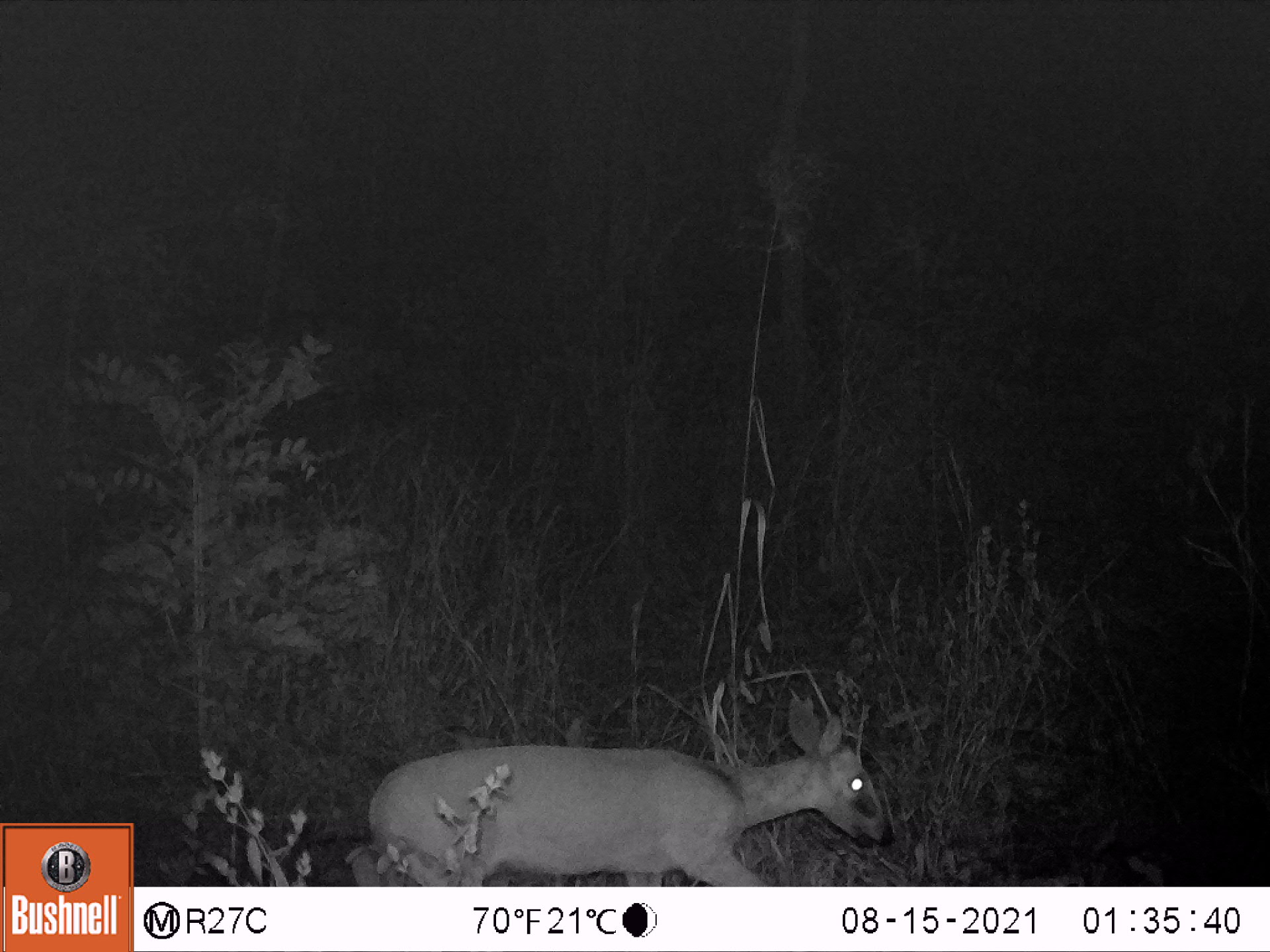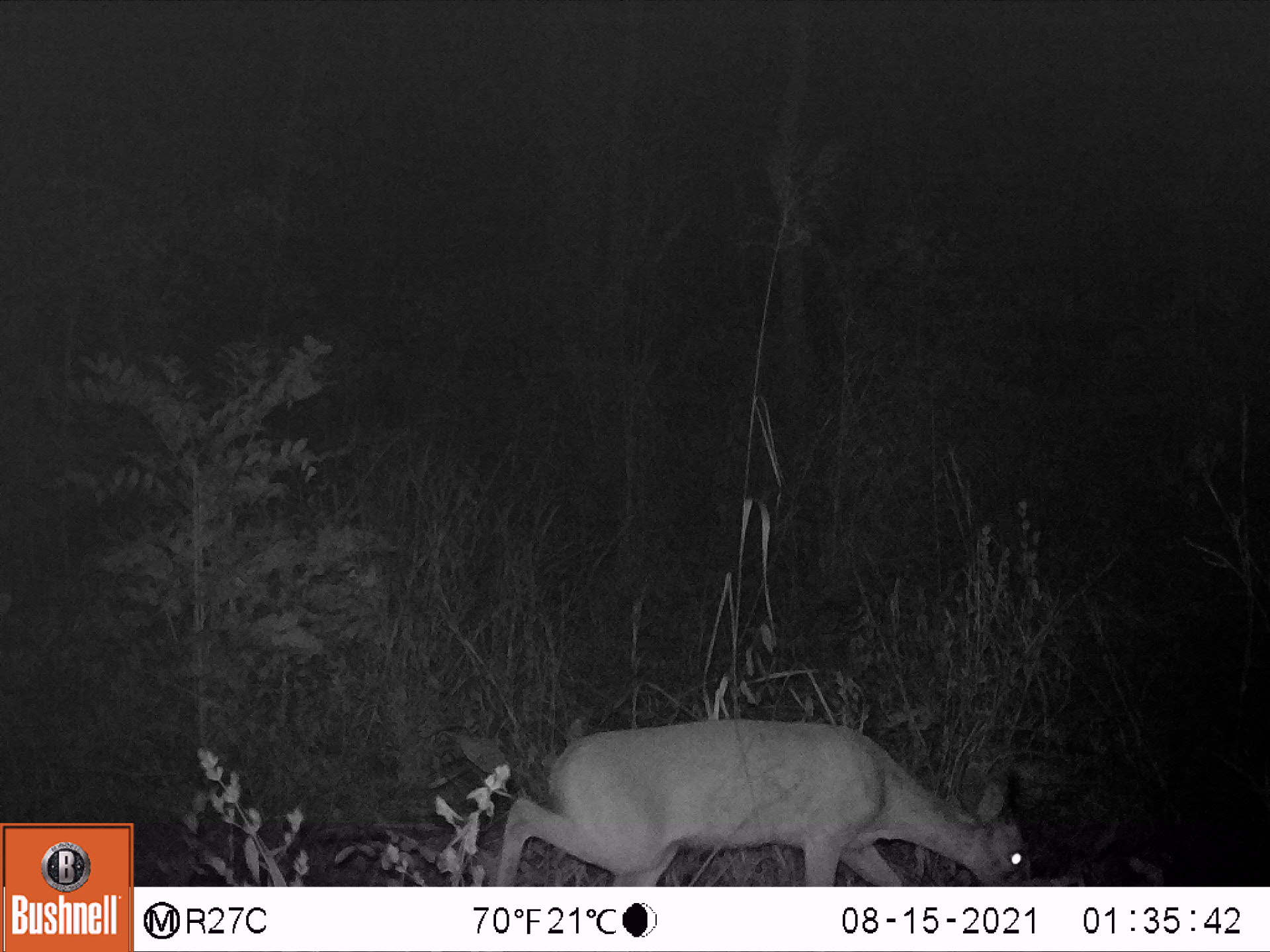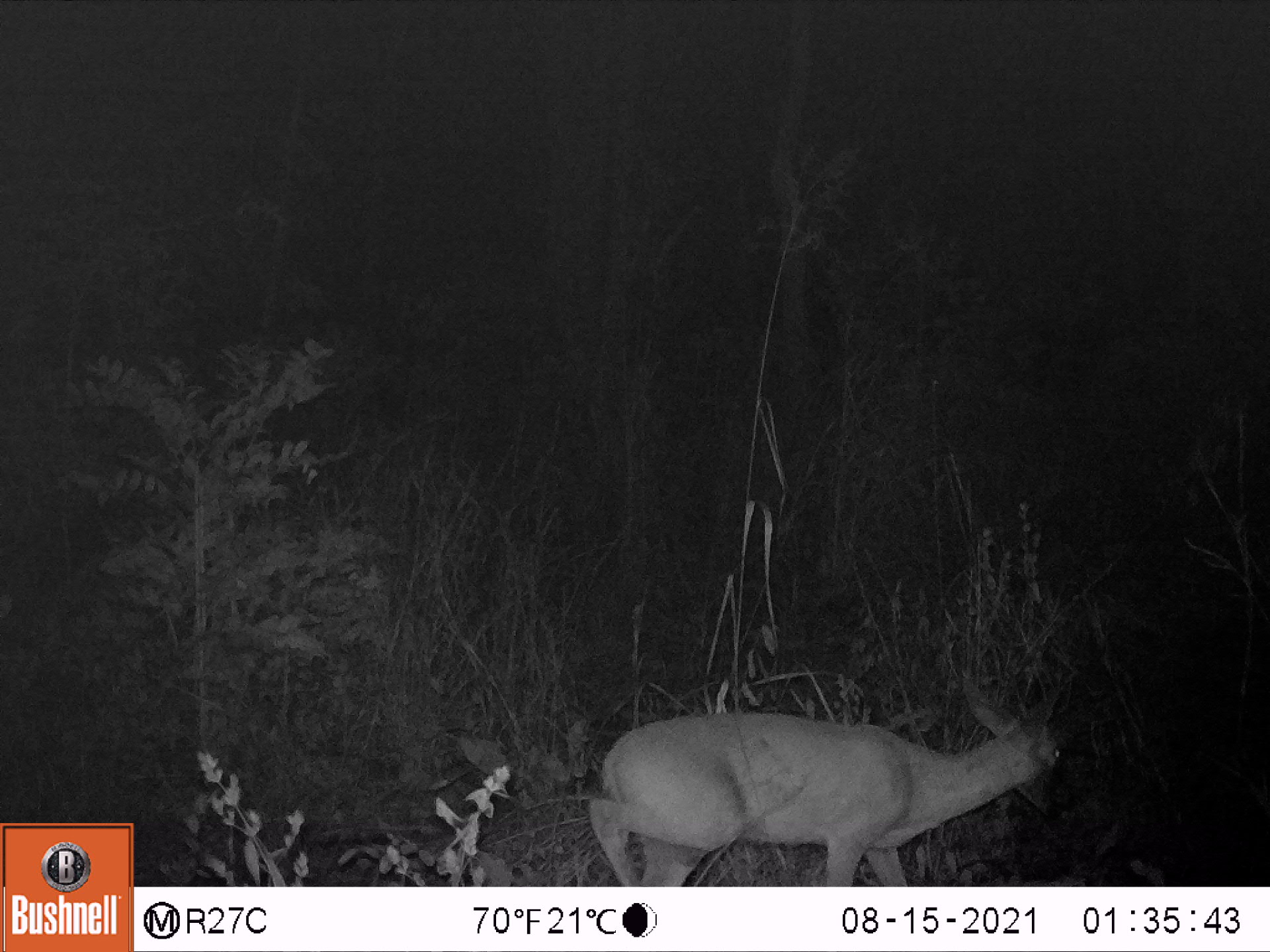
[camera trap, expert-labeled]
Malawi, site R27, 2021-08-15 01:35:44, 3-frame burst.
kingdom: Animalia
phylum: Chordata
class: Mammalia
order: Artiodactyla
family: Bovidae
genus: Sylvicapra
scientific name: Sylvicapra grimmia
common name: common duiker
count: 1